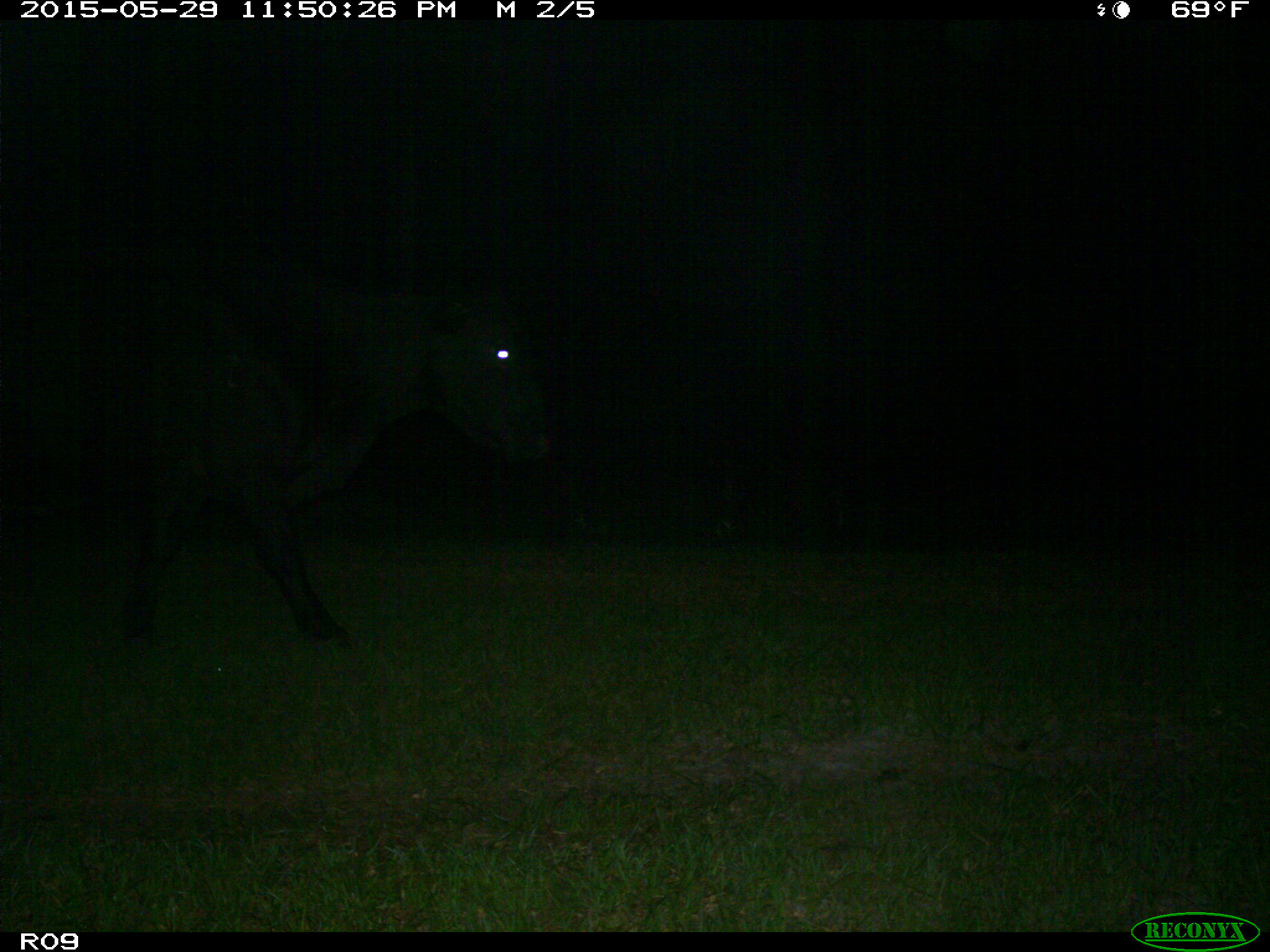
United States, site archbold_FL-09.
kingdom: Animalia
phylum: Chordata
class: Mammalia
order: Artiodactyla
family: Bovidae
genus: Bos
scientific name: Bos taurus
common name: domestic cow